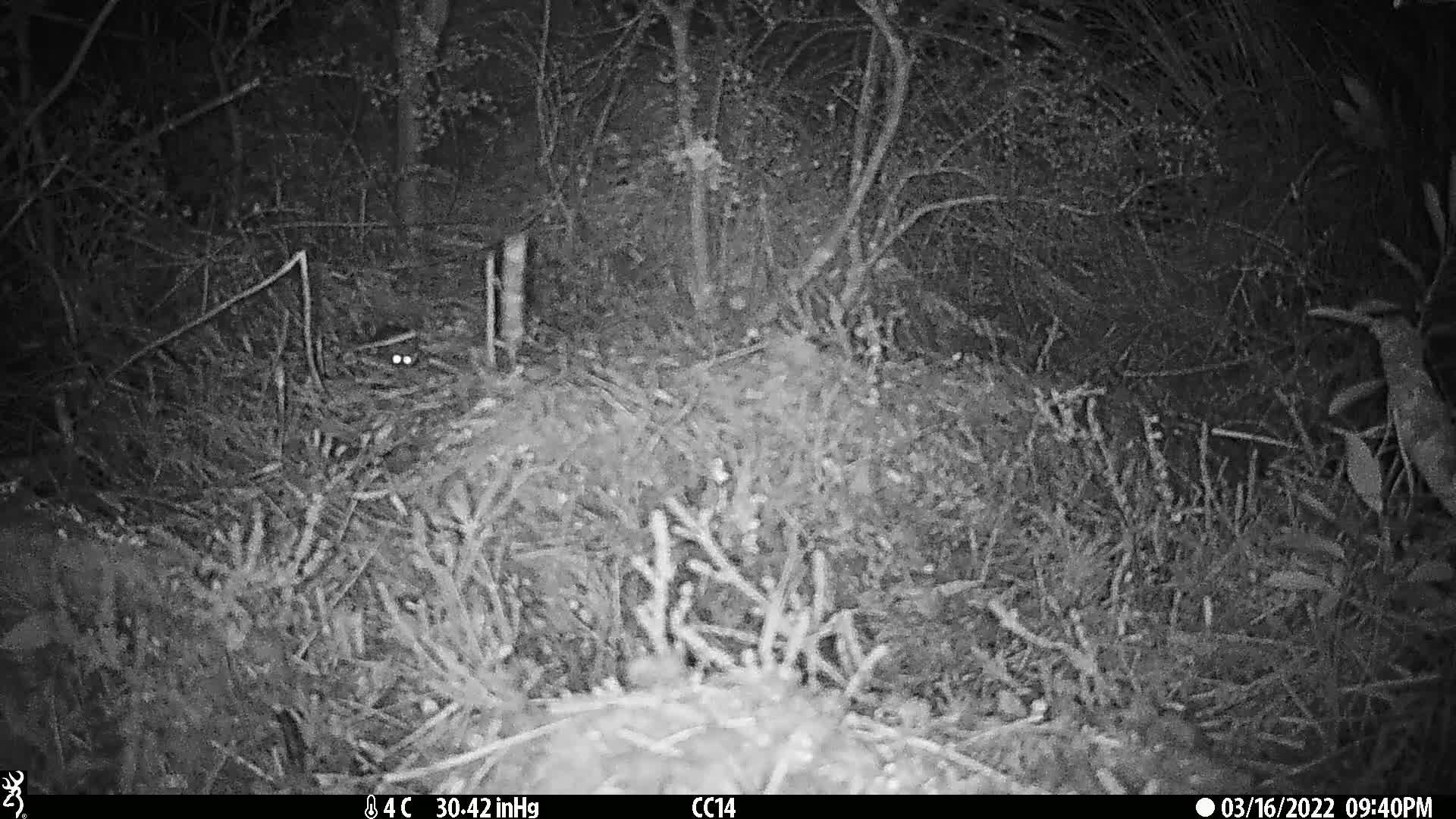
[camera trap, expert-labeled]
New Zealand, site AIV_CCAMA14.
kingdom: Animalia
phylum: Chordata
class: Mammalia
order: Rodentia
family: Muridae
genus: Mus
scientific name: Mus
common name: mouse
Mouse (Mus).